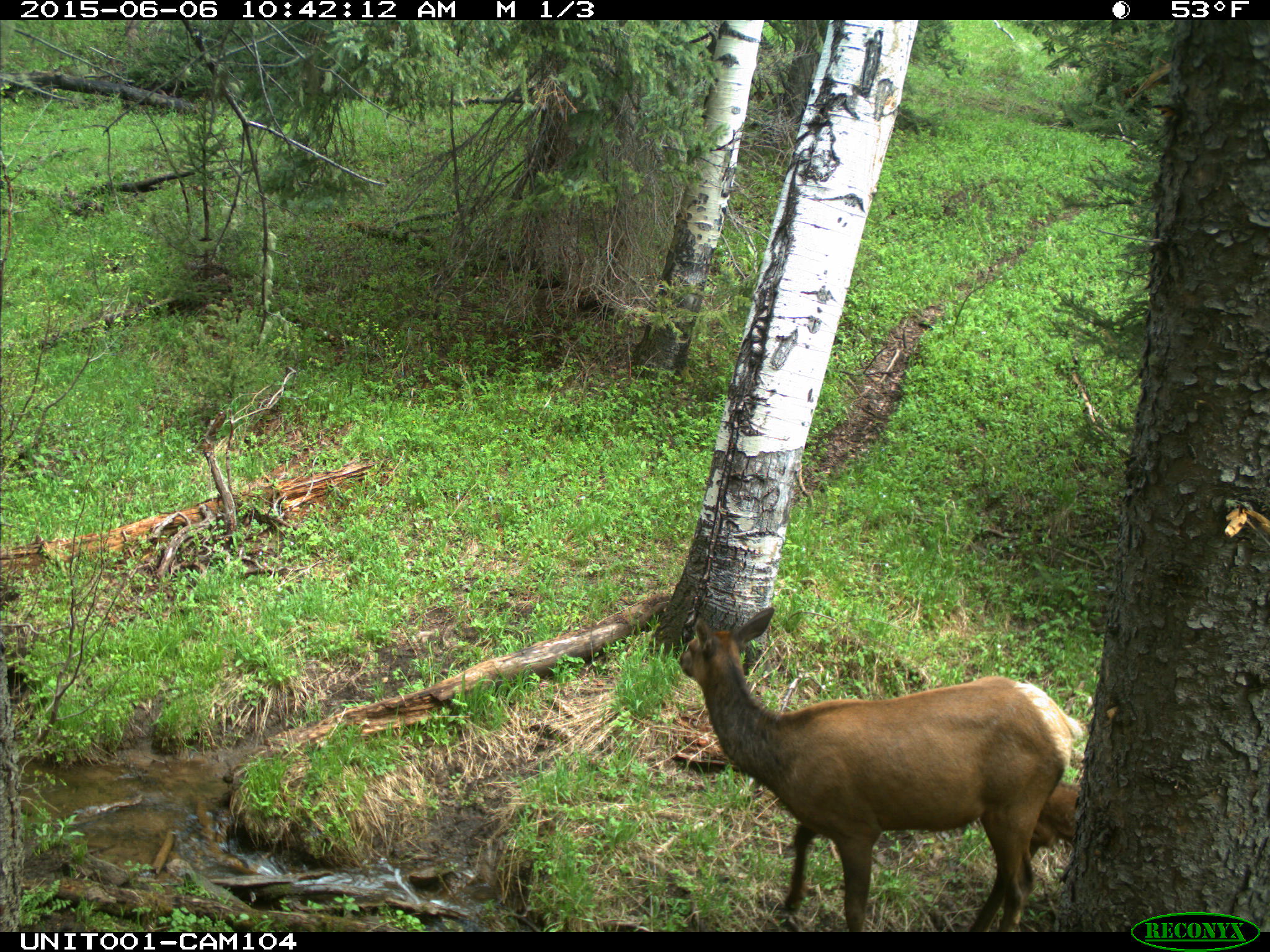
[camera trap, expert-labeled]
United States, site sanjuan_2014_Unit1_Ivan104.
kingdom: Animalia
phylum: Chordata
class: Mammalia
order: Artiodactyla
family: Cervidae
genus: Cervus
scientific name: Cervus elaphus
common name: red deer